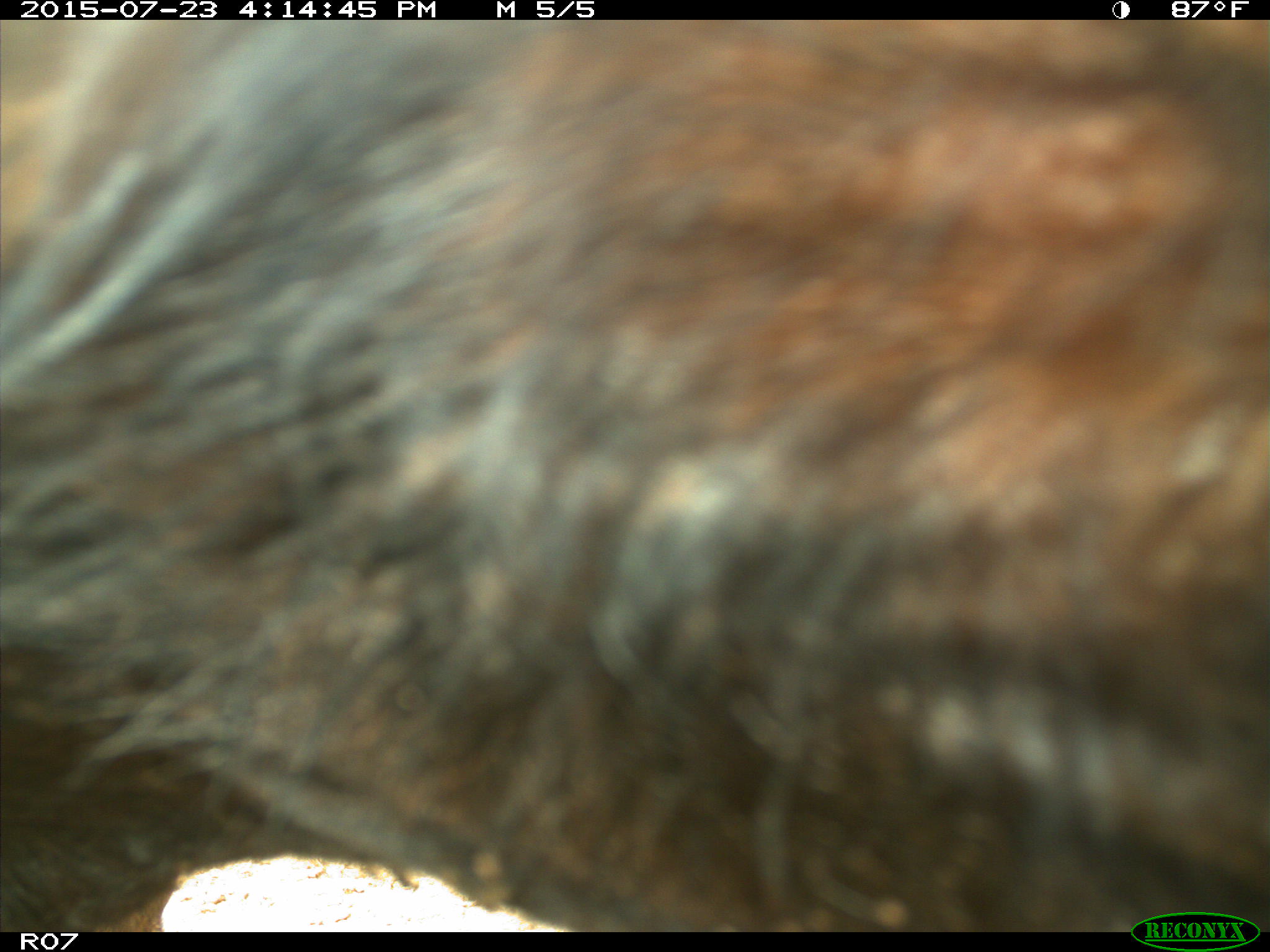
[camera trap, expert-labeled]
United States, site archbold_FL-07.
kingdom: Animalia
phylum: Chordata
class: Mammalia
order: Artiodactyla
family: Bovidae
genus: Bos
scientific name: Bos taurus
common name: domestic cow